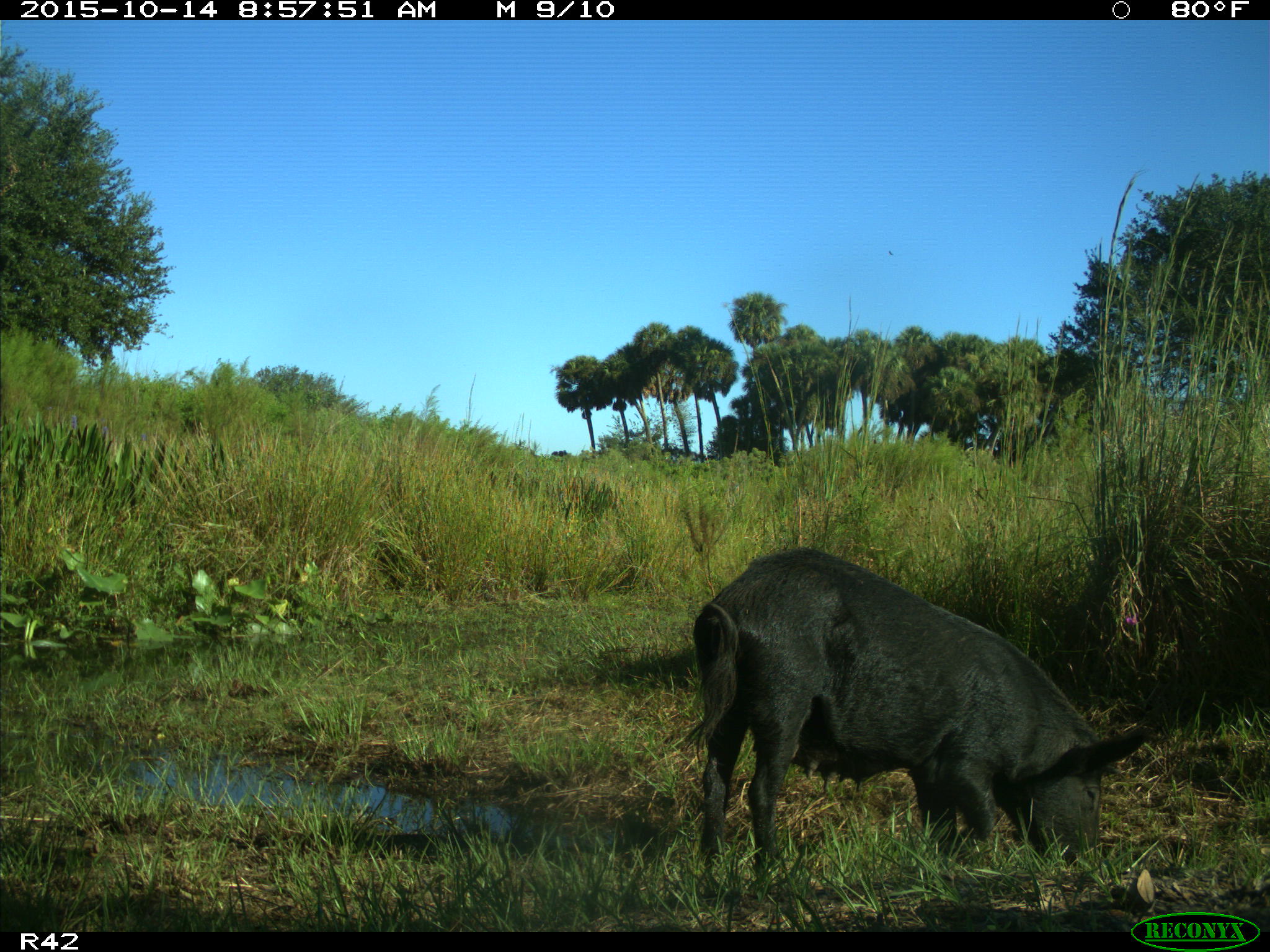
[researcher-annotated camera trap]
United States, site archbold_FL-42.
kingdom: Animalia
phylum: Chordata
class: Mammalia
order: Artiodactyla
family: Suidae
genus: Sus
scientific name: Sus scrofa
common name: wild boar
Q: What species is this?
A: Sus scrofa (wild boar).